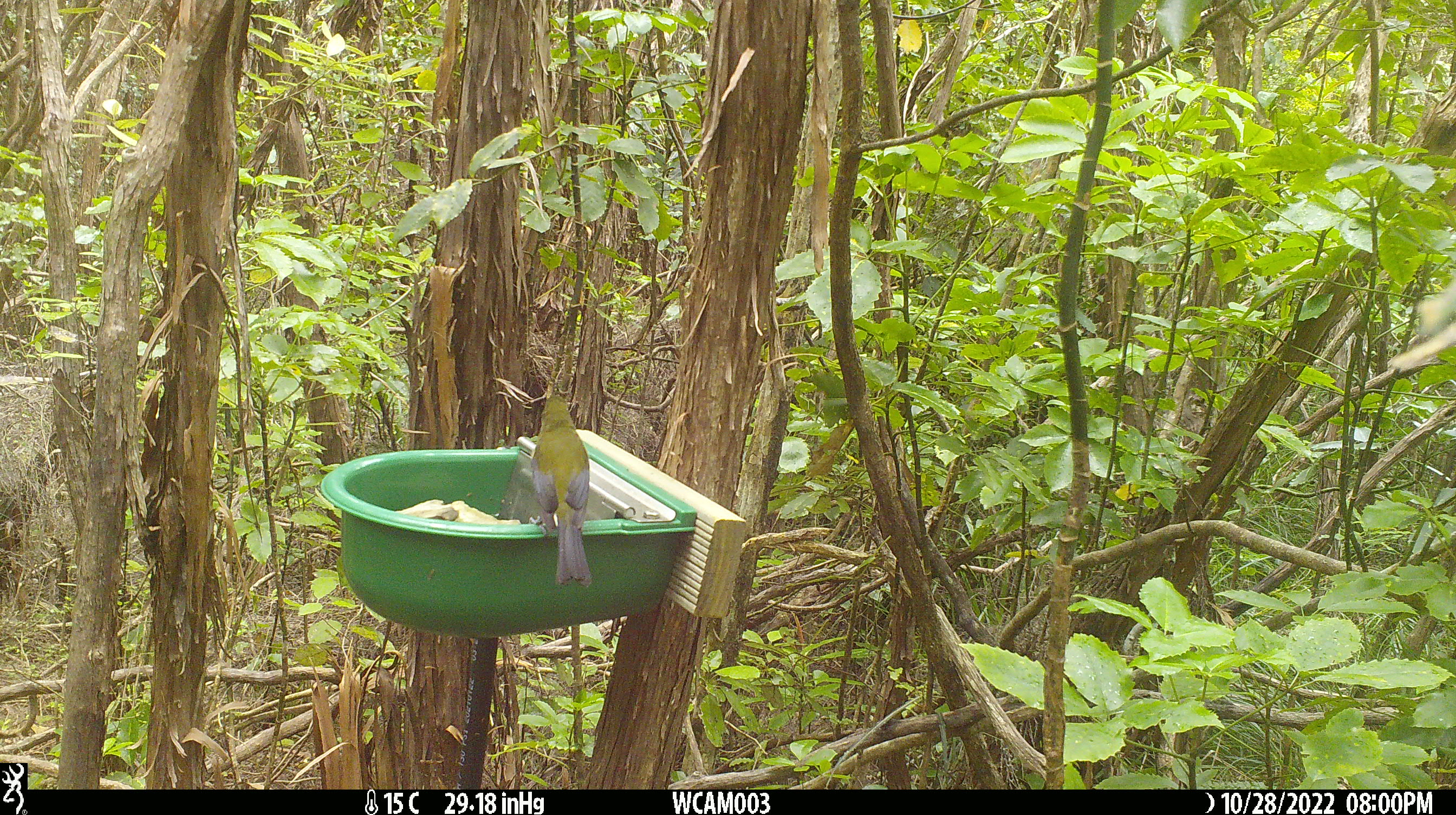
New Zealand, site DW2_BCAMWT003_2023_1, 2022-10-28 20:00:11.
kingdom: Animalia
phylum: Chordata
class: Aves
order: Passeriformes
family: Meliphagidae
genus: Anthornis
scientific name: Anthornis melanura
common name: new zealand bellbird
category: bellbird